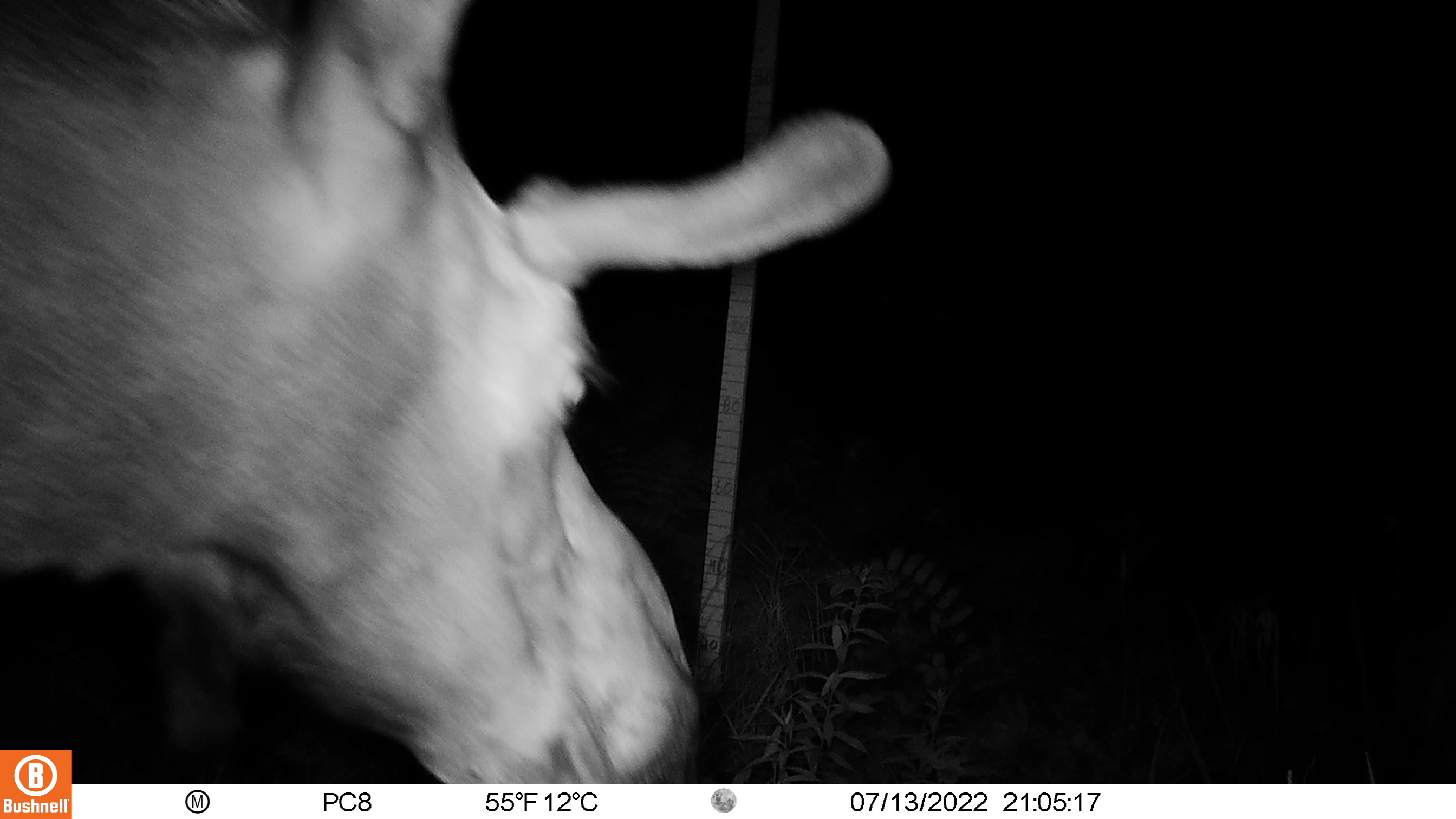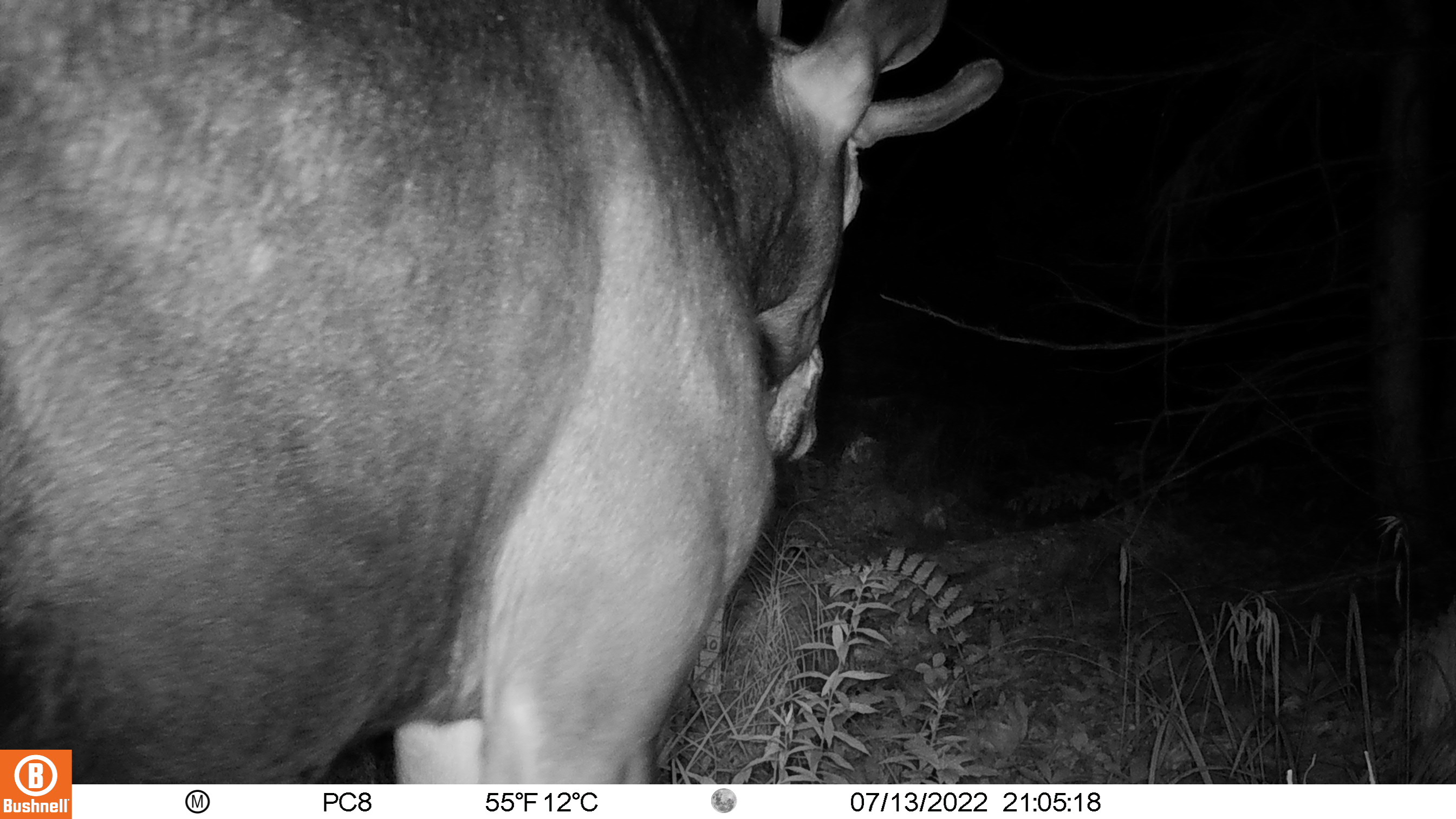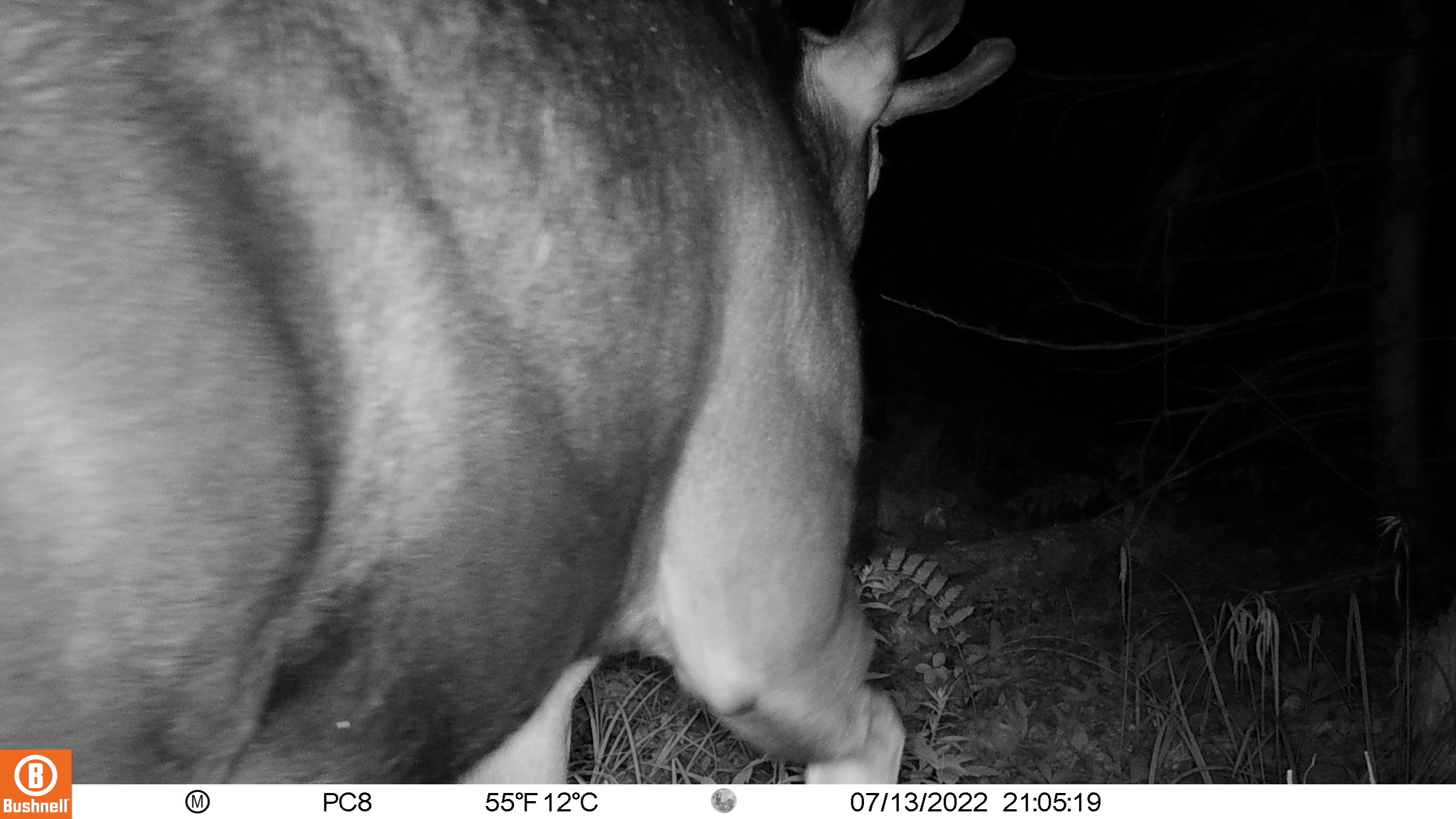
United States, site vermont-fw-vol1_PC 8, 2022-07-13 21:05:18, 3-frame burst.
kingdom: Animalia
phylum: Chordata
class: Mammalia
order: Artiodactyla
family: Cervidae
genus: Alces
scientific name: Alces alces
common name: moose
Moose (Alces alces).